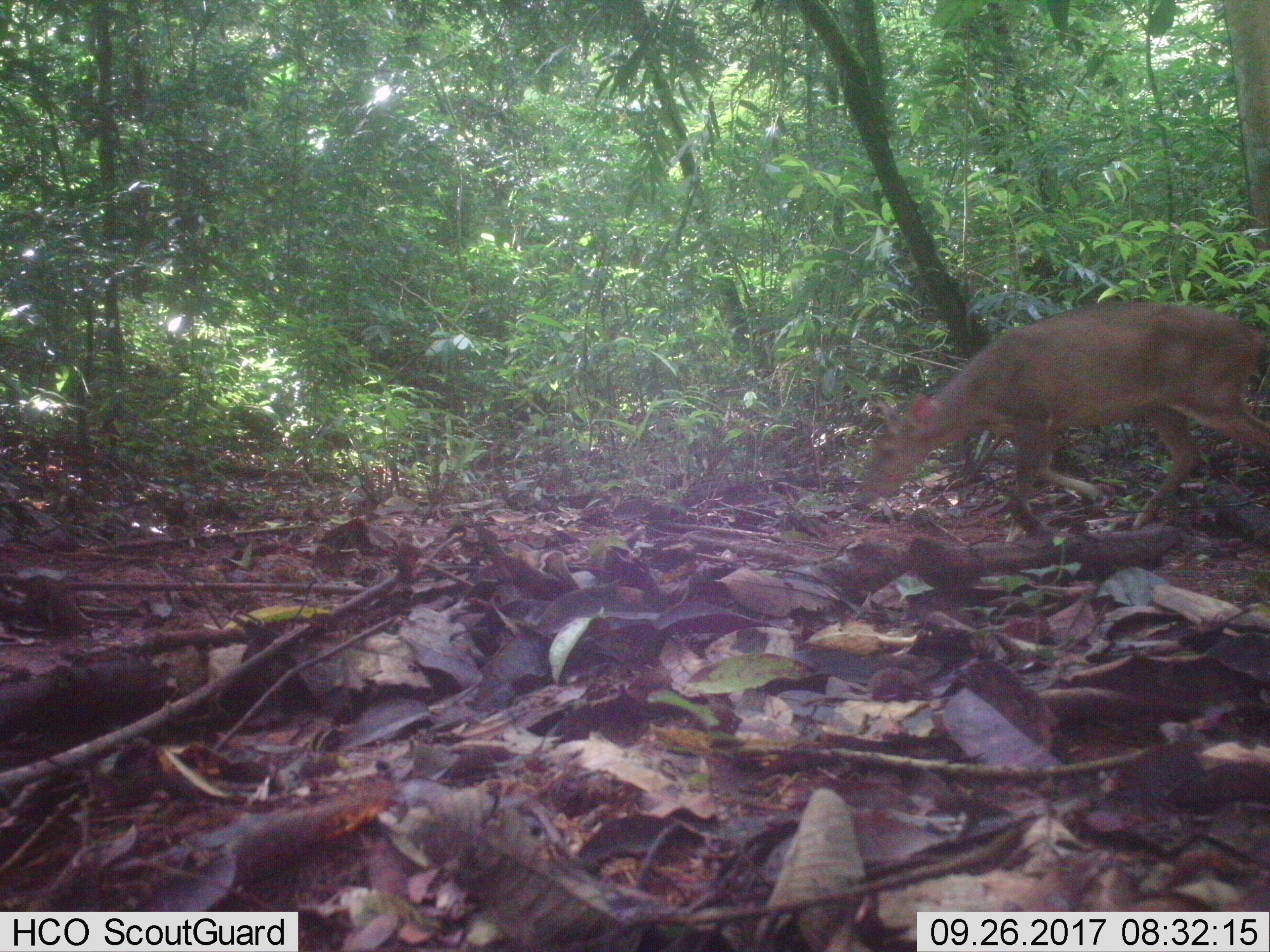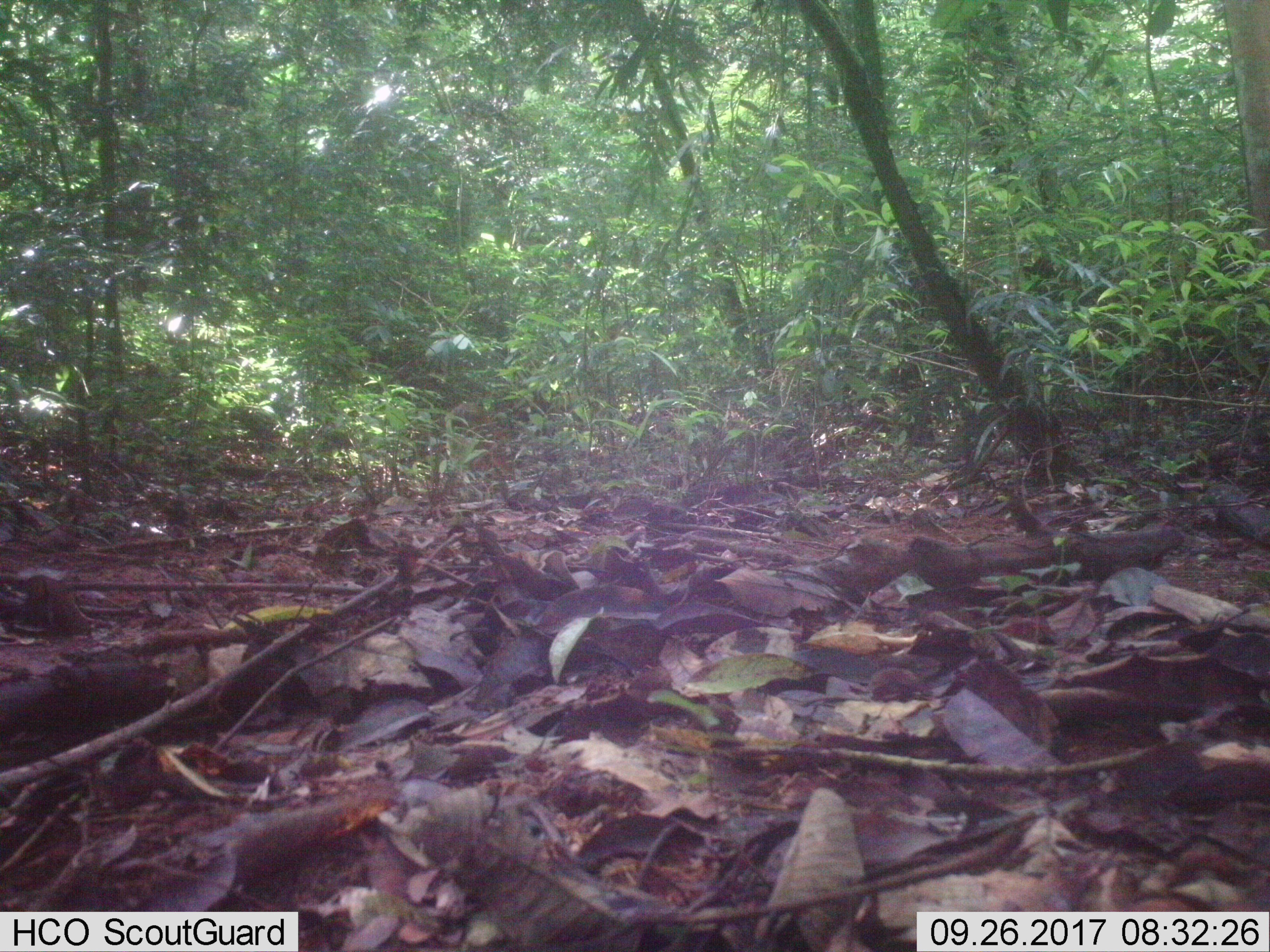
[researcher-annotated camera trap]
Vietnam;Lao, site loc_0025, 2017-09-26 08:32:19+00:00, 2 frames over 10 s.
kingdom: Animalia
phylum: Chordata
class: Mammalia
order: Artiodactyla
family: Cervidae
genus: Muntiacus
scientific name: Muntiacus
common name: muntjacs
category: unidentified muntjac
Unidentified muntjac (muntjacs) (Muntiacus). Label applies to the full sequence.